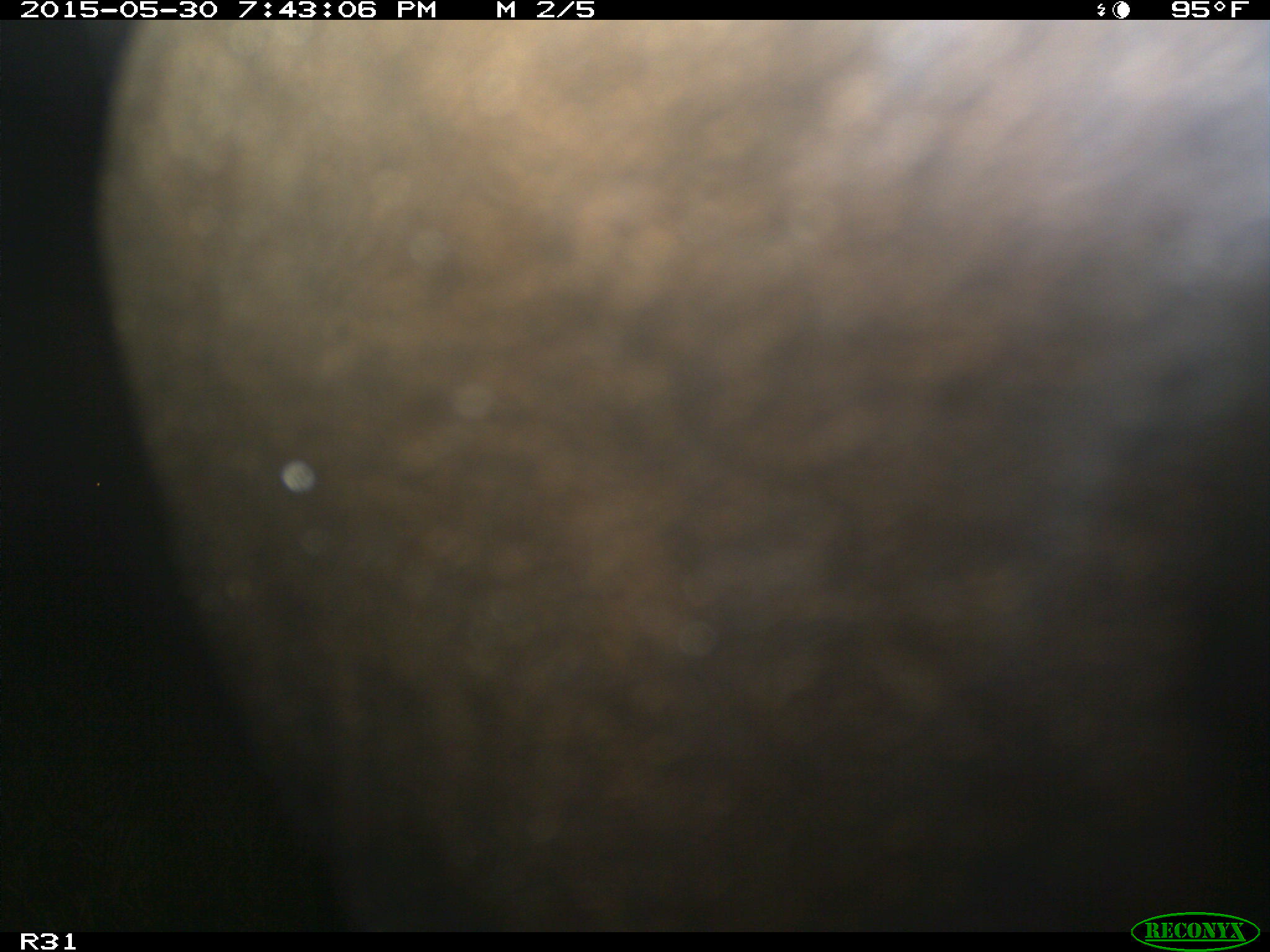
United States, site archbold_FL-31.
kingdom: Animalia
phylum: Chordata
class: Mammalia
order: Artiodactyla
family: Bovidae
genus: Bos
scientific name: Bos taurus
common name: domestic cow